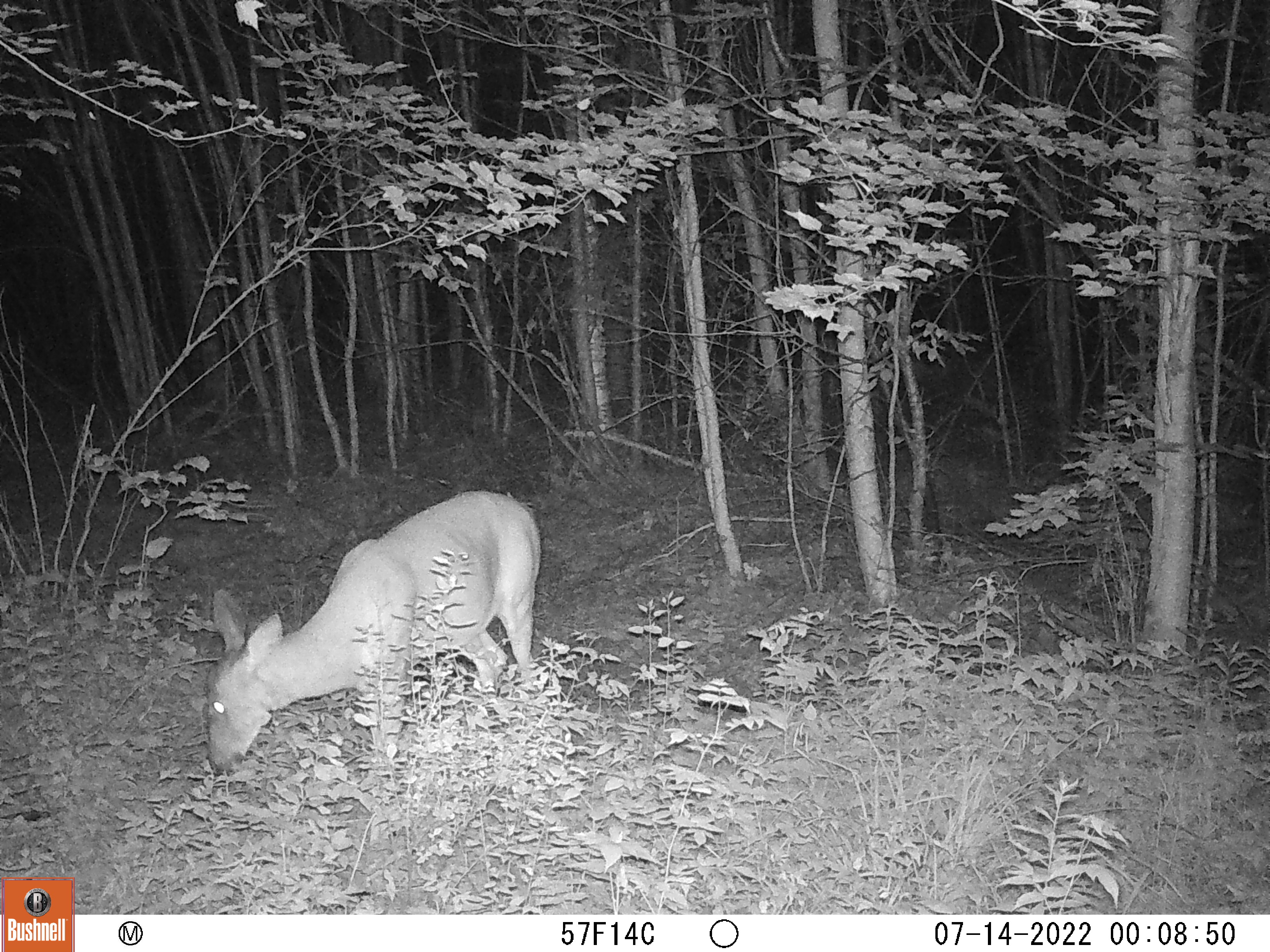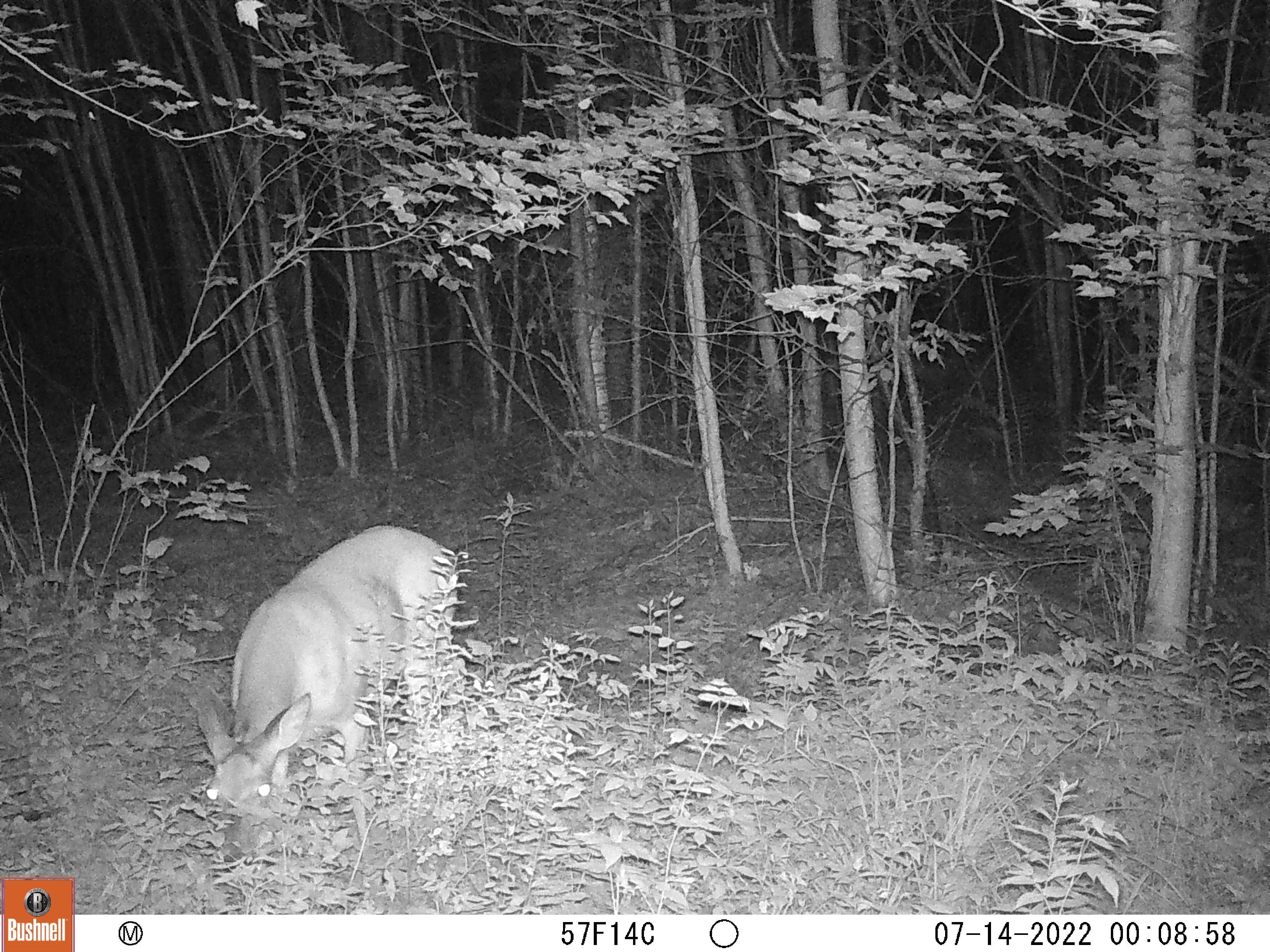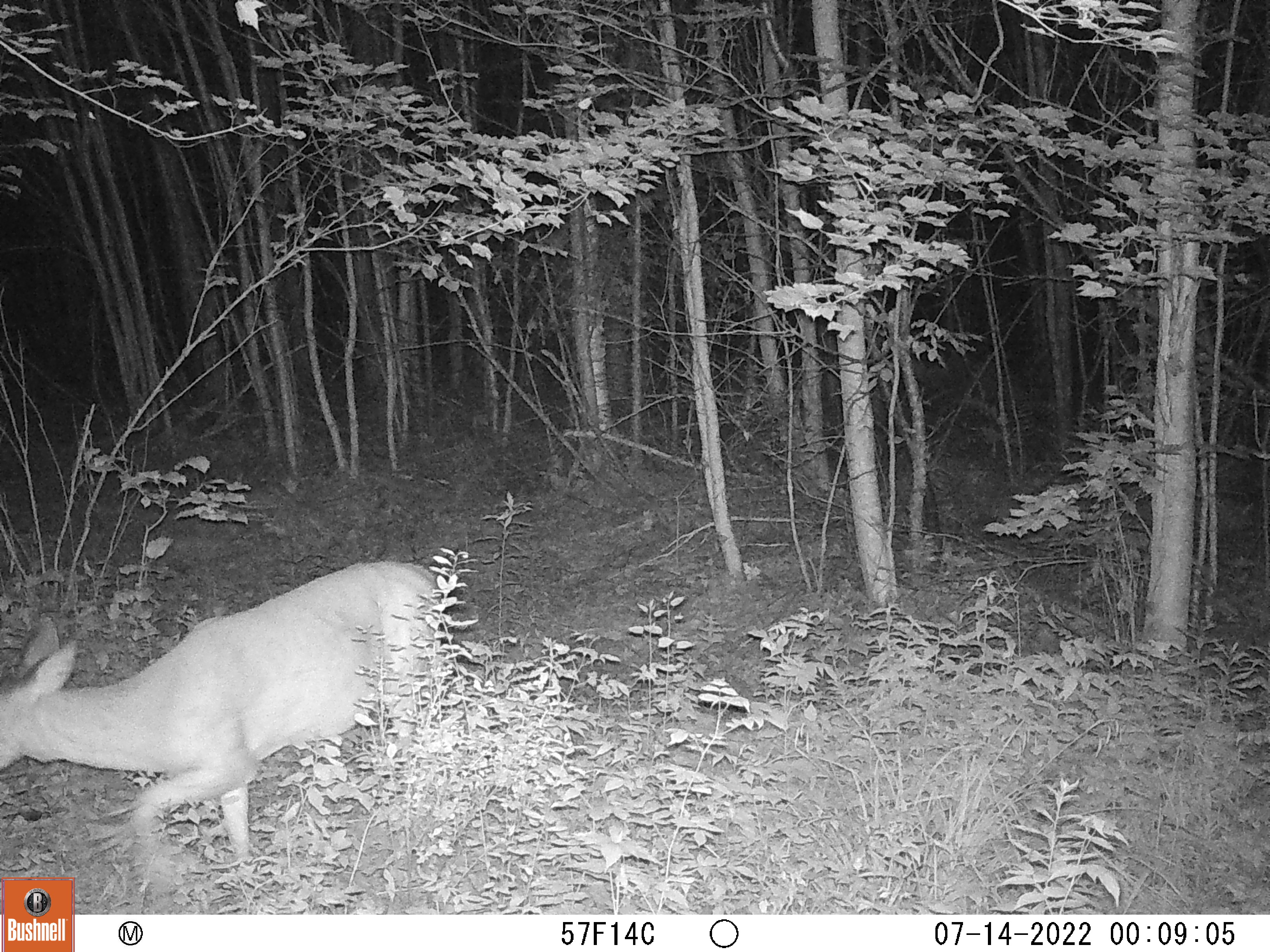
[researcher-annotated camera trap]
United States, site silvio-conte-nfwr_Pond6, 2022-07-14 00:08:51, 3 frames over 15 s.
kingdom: Animalia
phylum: Chordata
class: Mammalia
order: Artiodactyla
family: Cervidae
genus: Odocoileus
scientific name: Odocoileus virginianus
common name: white-tailed deer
White-tailed deer (Odocoileus virginianus).